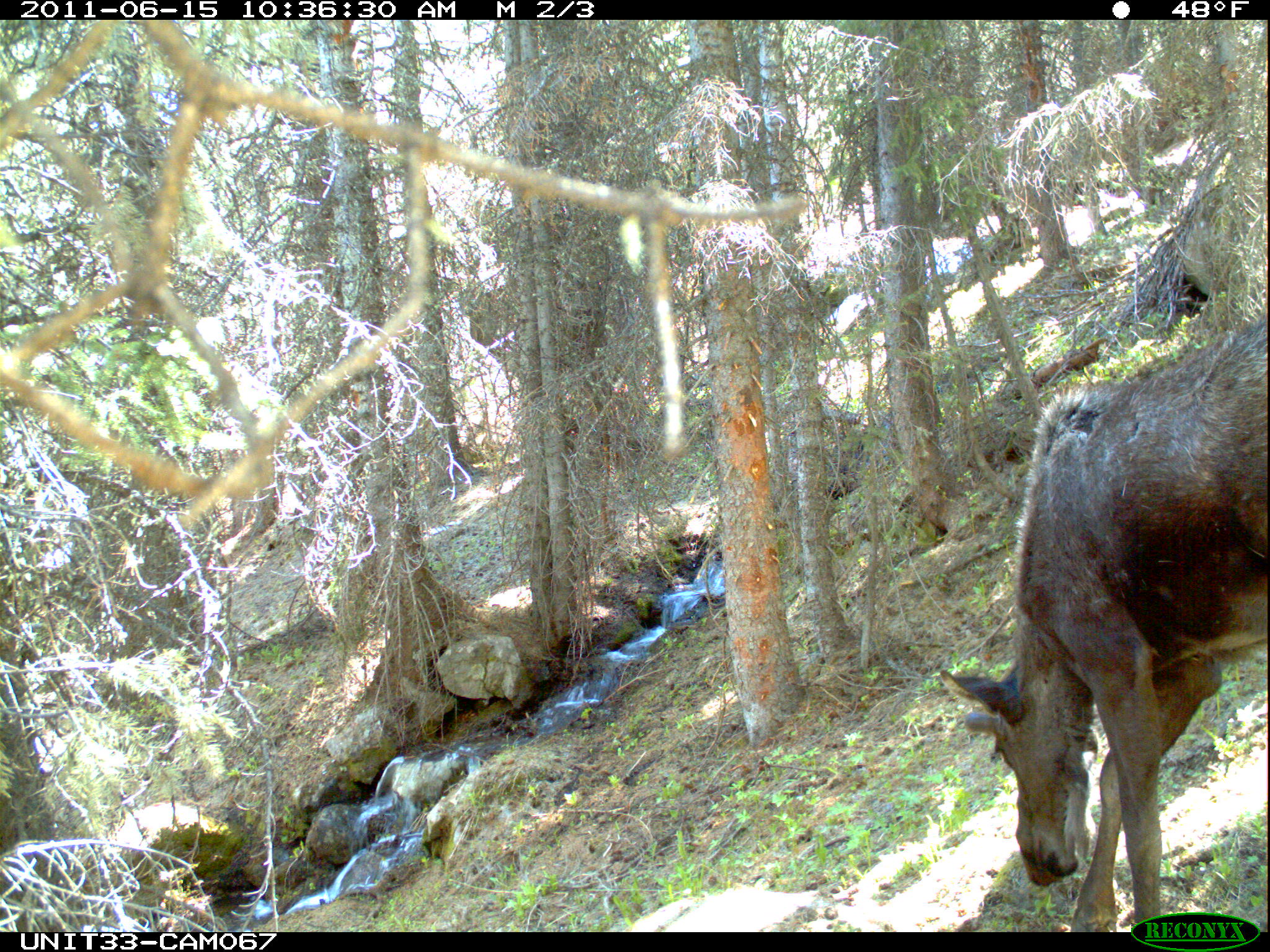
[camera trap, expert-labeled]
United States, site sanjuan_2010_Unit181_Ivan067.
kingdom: Animalia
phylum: Chordata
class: Mammalia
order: Artiodactyla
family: Cervidae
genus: Alces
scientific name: Alces alces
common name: moose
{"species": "Alces alces (moose)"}